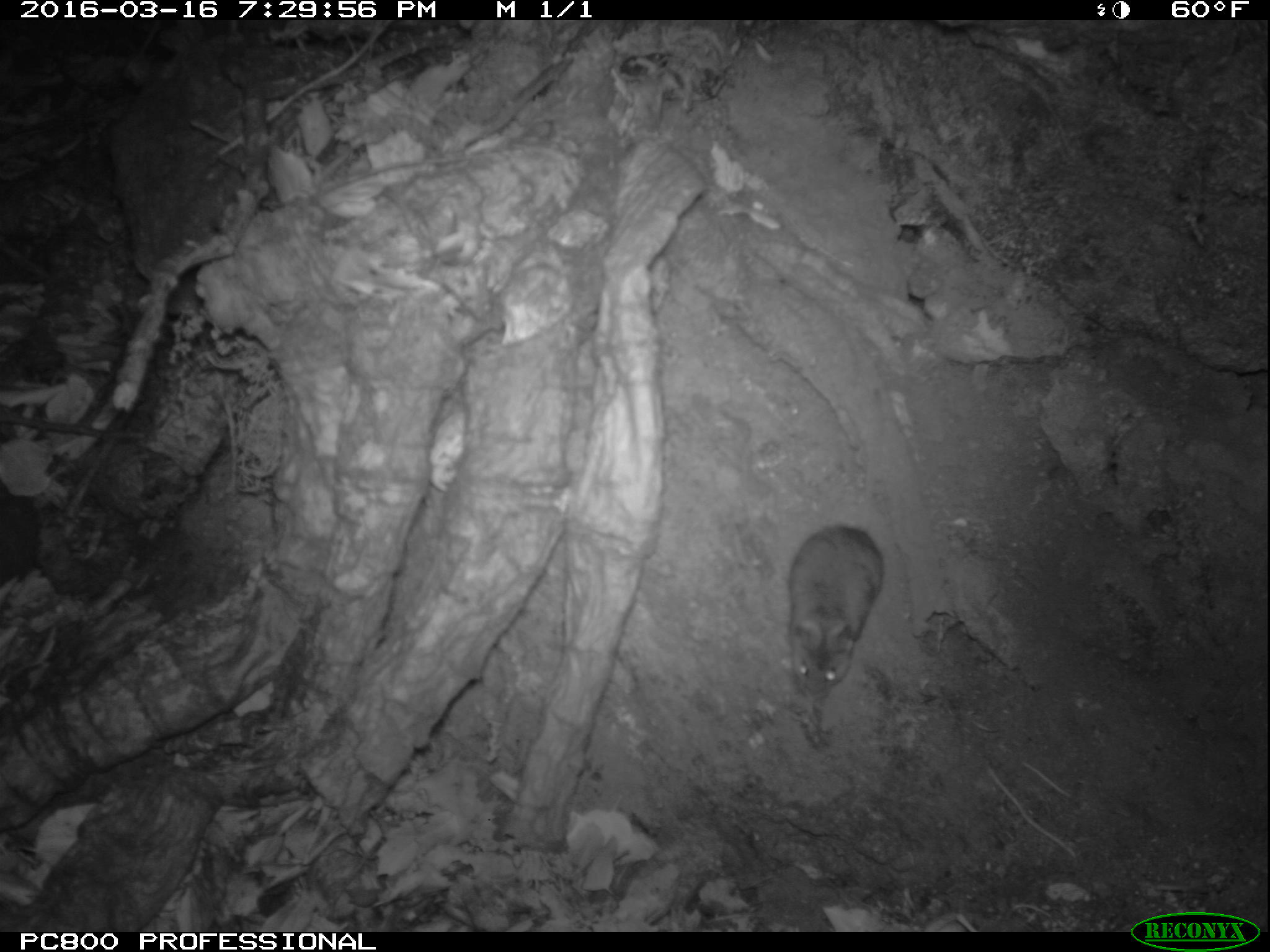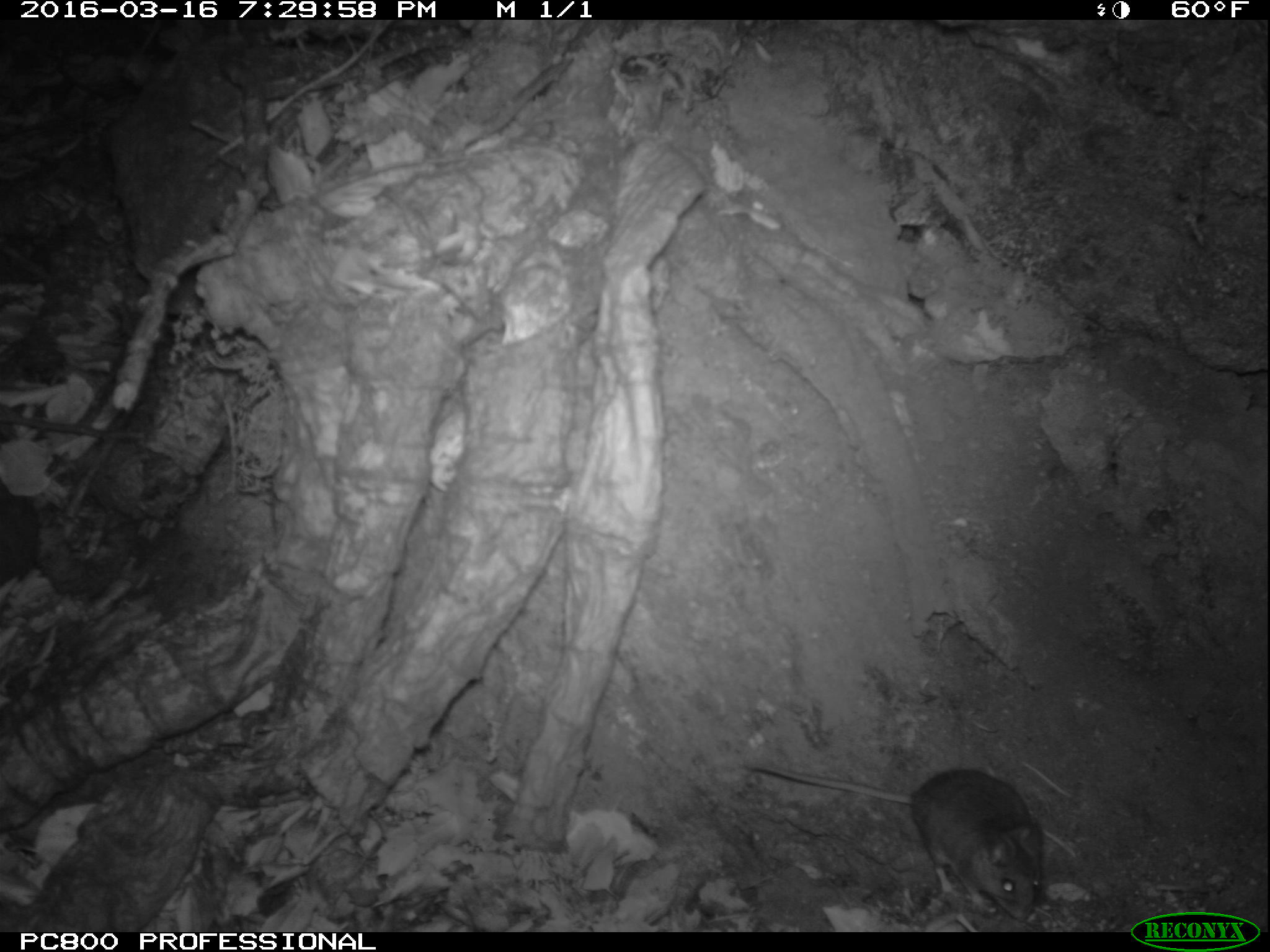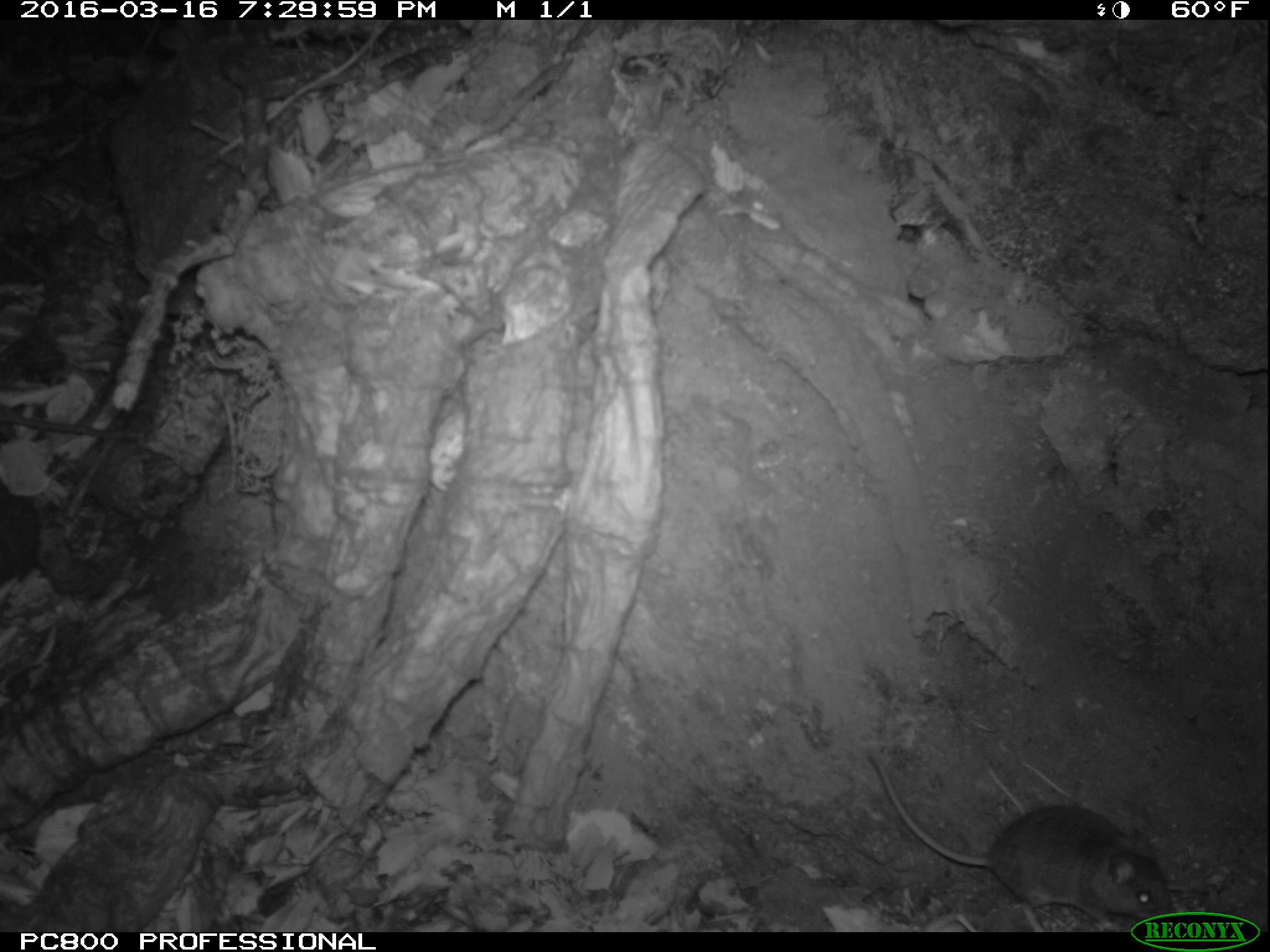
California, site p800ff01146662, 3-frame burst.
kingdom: Animalia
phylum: Chordata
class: Mammalia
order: Rodentia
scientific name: Rodentia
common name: rodent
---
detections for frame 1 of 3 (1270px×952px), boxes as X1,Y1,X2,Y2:
rodent: 781,395,880,695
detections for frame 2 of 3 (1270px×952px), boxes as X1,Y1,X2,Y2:
rodent: 741,760,1042,920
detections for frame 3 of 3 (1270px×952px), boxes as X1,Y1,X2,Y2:
rodent: 869,749,1173,932